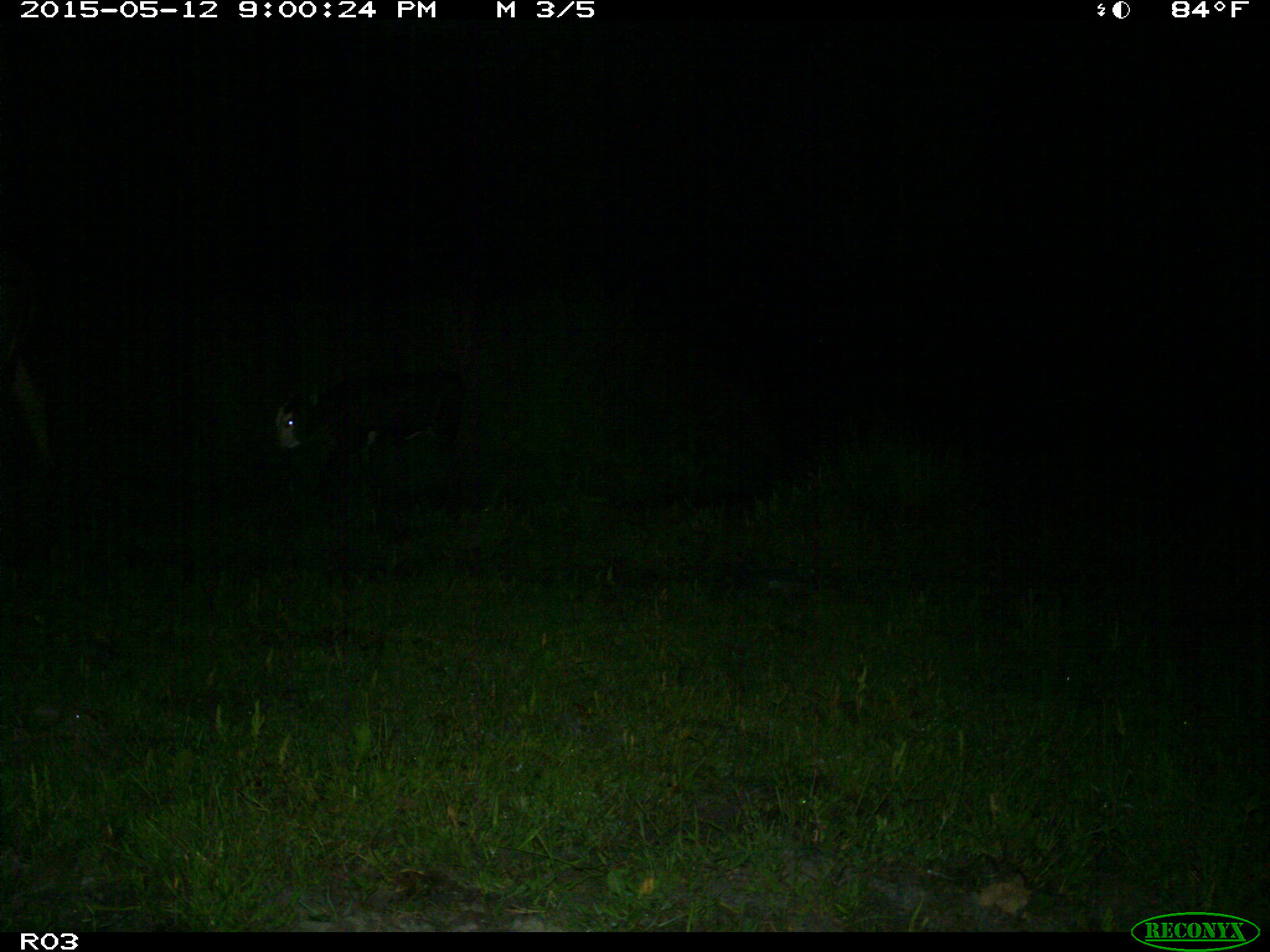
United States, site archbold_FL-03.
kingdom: Animalia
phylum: Chordata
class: Mammalia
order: Artiodactyla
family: Bovidae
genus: Bos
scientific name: Bos taurus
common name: domestic cow